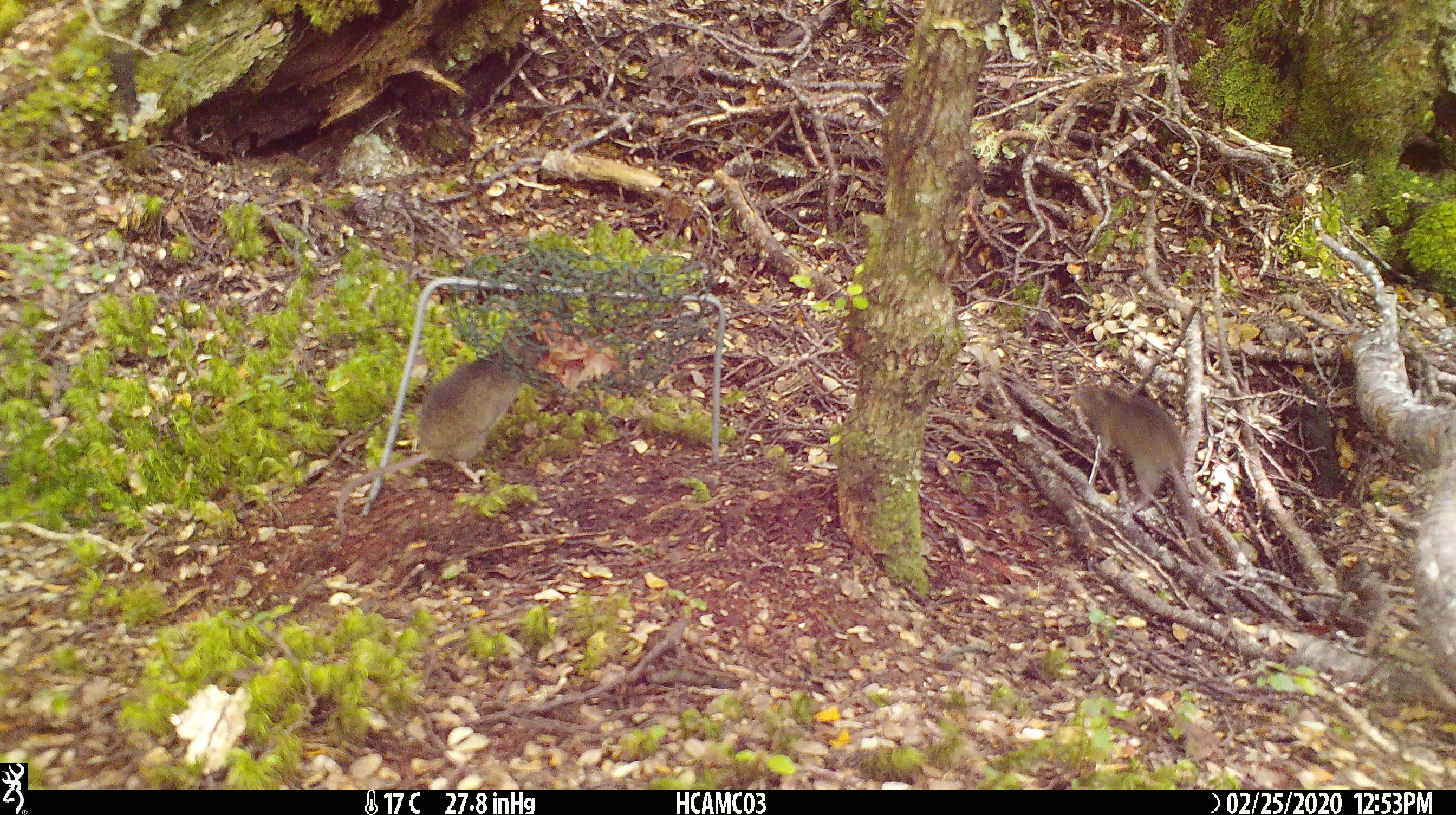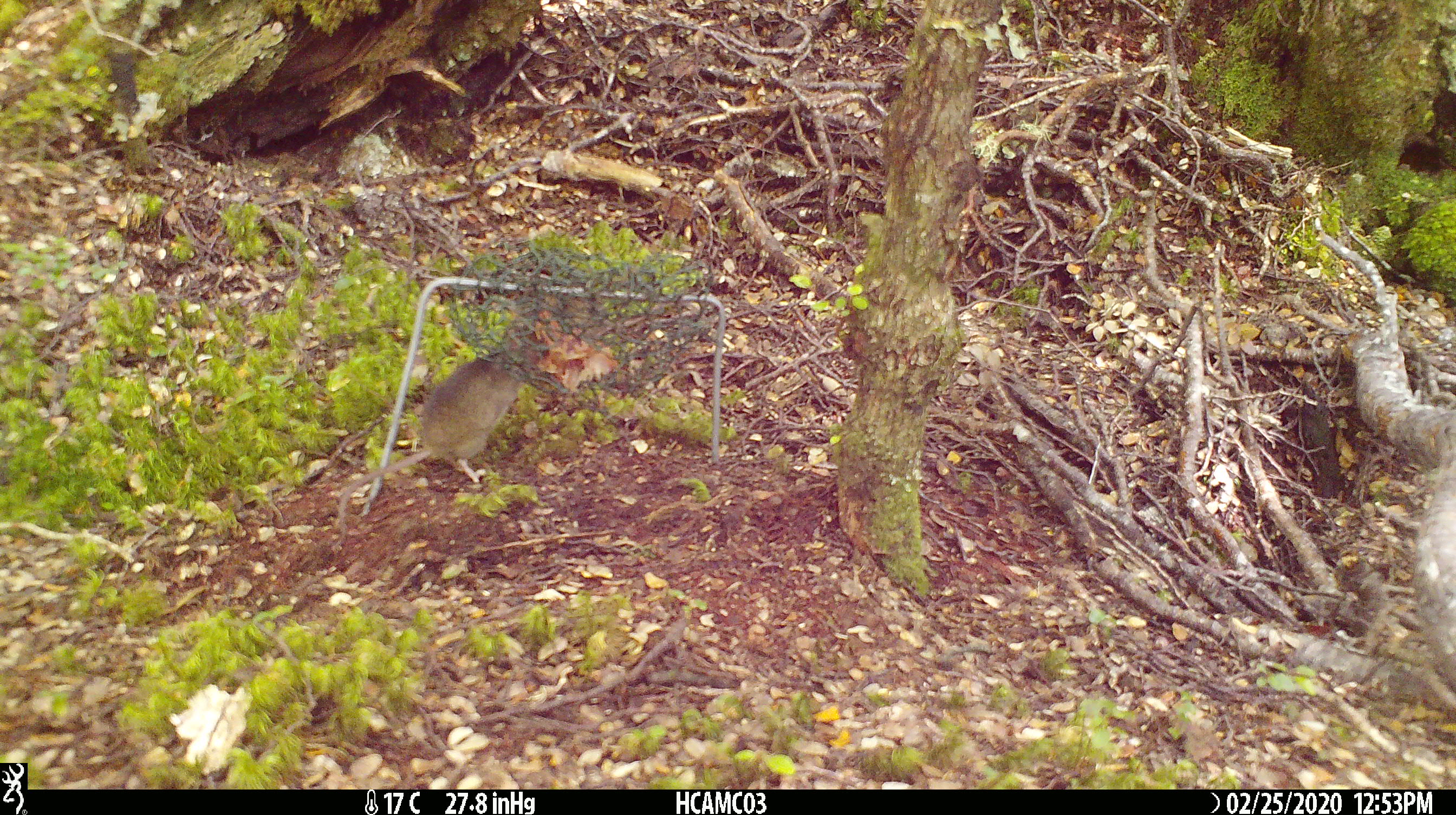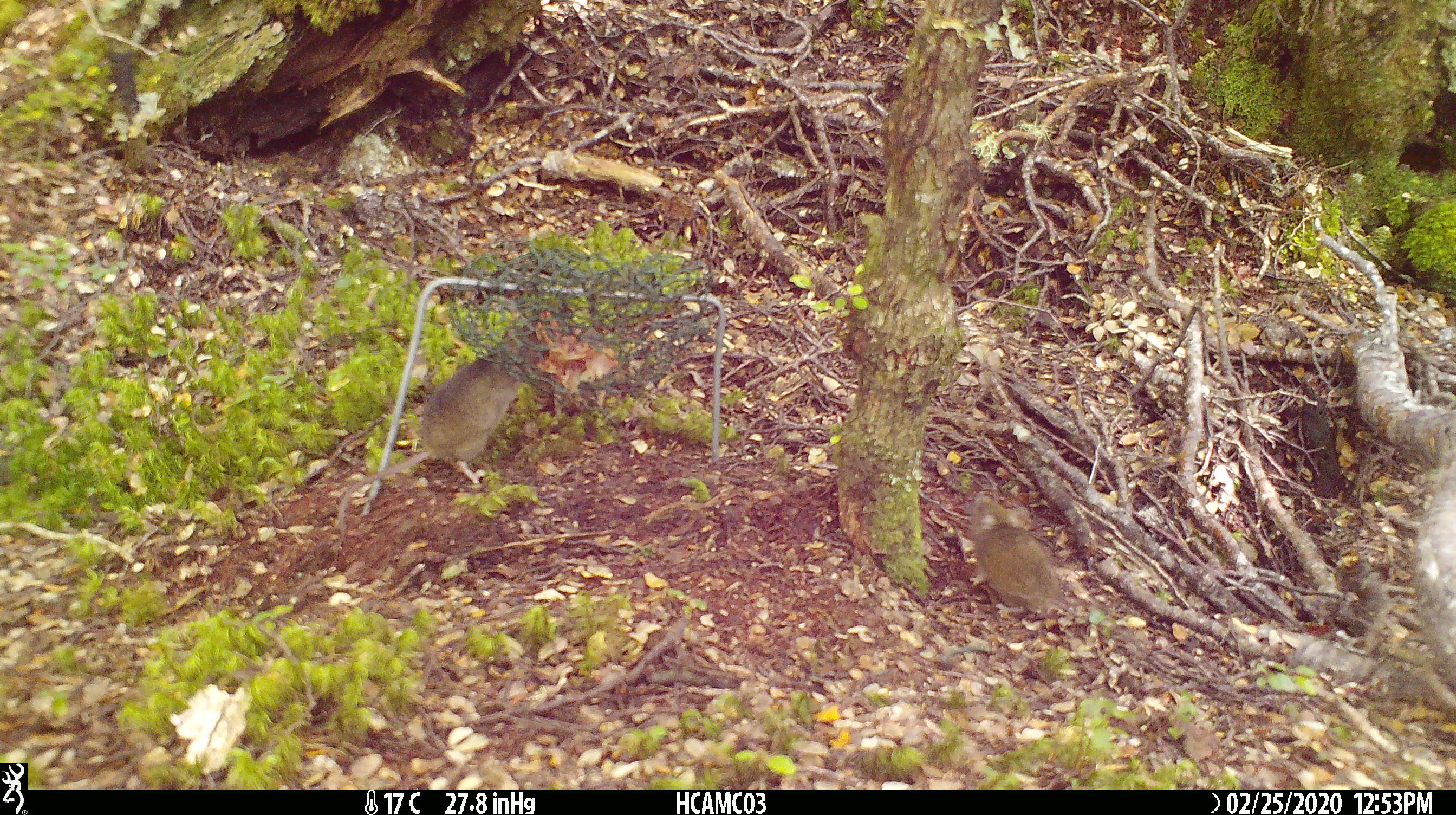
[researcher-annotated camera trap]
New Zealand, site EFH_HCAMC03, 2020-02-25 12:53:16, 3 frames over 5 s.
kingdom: Animalia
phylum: Chordata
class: Mammalia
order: Rodentia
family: Muridae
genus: Mus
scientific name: Mus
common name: mouse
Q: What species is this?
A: Mouse (Mus).